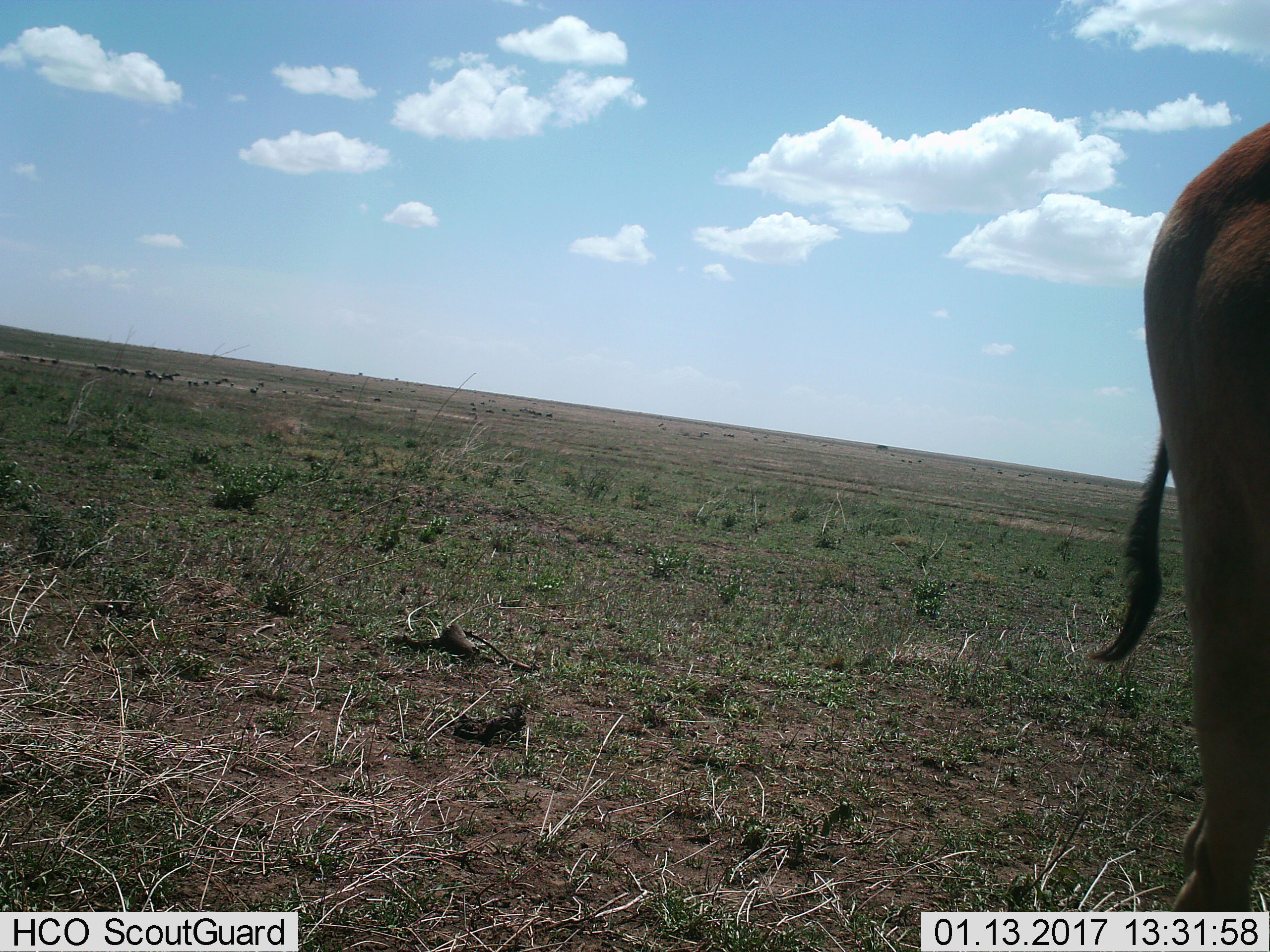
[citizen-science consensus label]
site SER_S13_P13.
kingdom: Animalia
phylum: Chordata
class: Mammalia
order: Artiodactyla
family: Bovidae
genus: Alcelaphus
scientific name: Alcelaphus buselaphus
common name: hartebeest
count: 1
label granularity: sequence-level